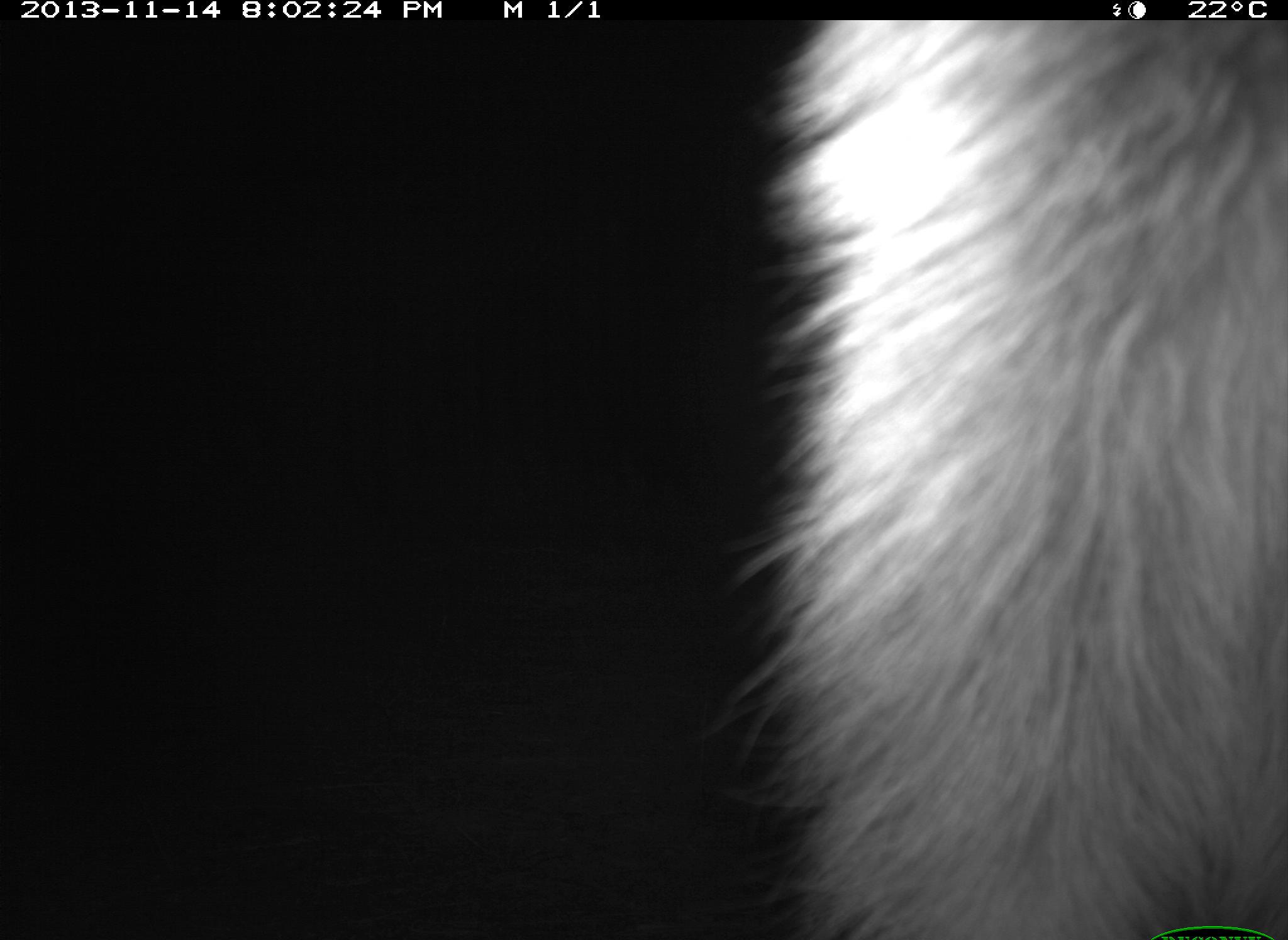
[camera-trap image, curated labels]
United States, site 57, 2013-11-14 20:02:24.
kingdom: Animalia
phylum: Chordata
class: Mammalia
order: Carnivora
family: Procyonidae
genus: Procyon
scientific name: Procyon lotor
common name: raccoon